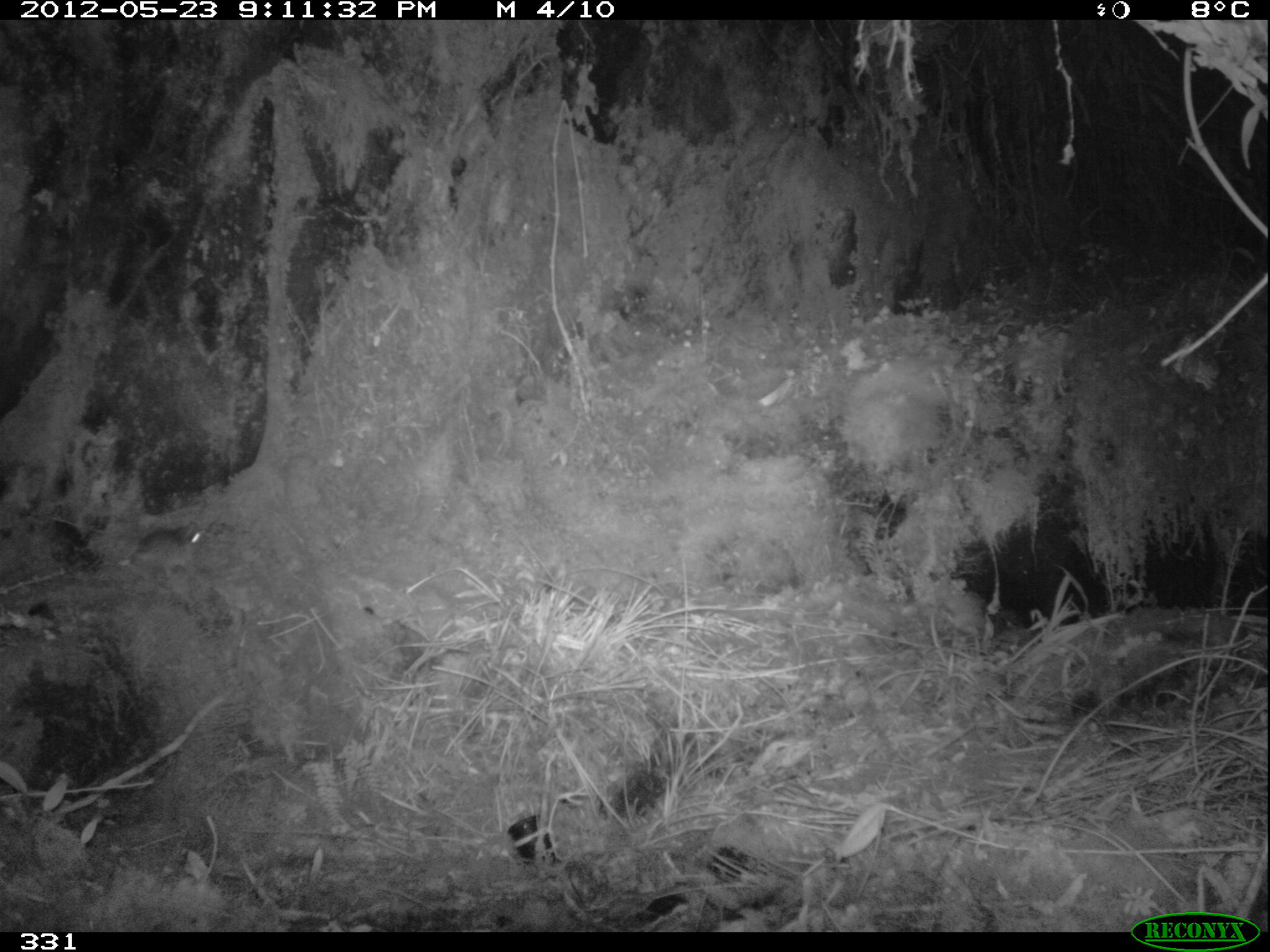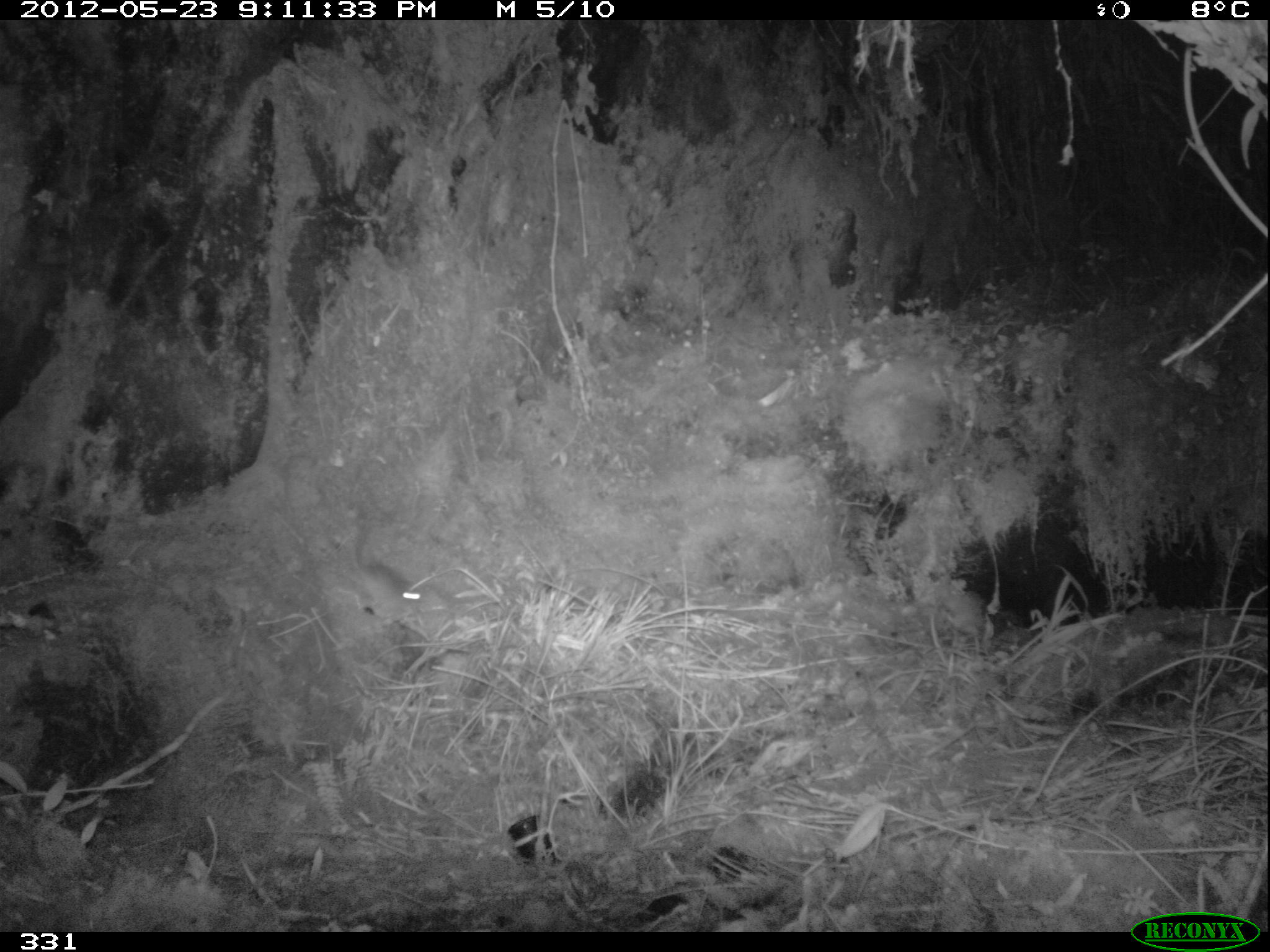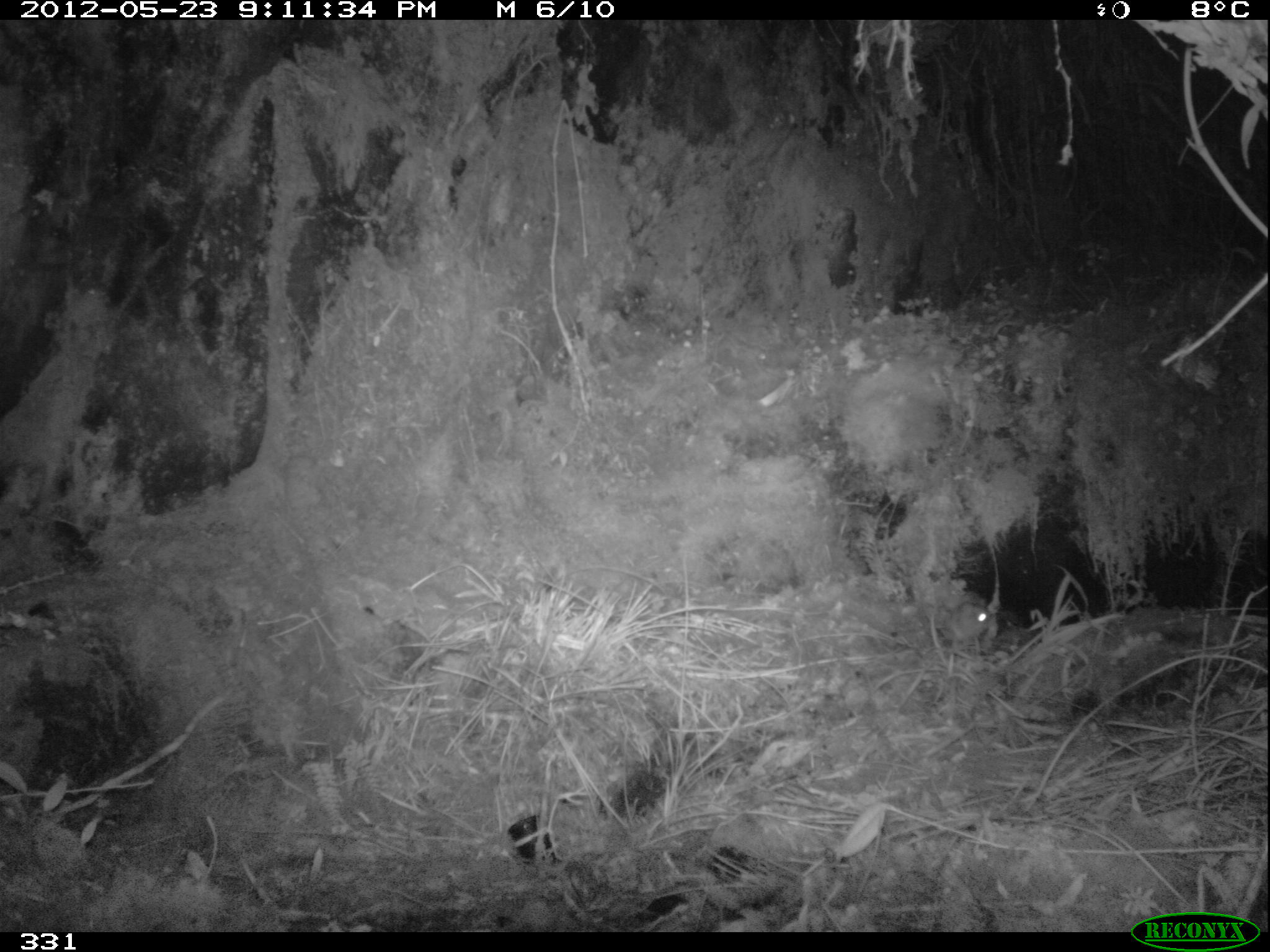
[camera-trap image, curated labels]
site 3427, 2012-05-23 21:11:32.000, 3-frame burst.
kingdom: Animalia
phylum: Chordata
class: Mammalia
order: Rodentia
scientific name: Rodentia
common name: rodents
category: unknown rodent